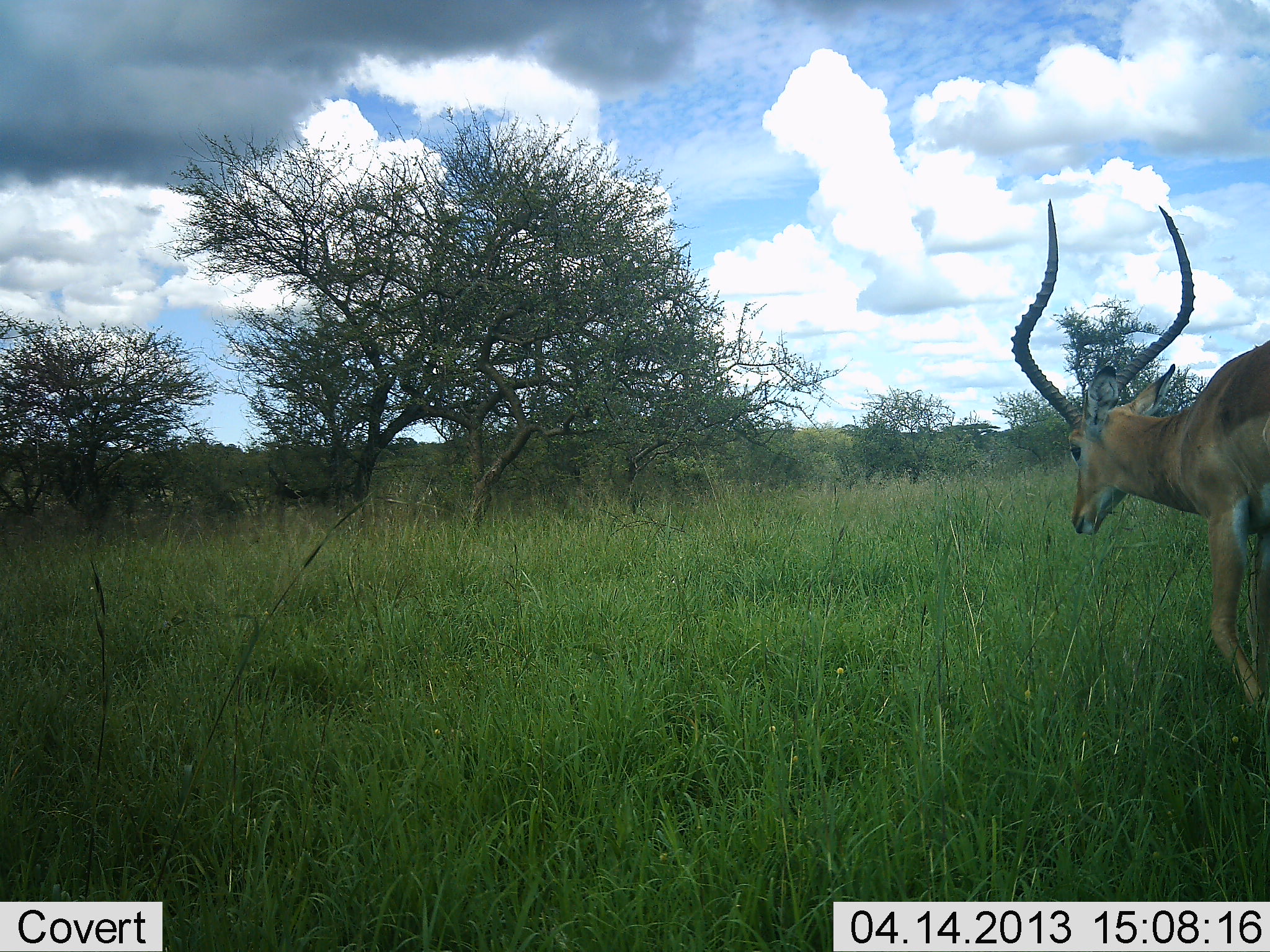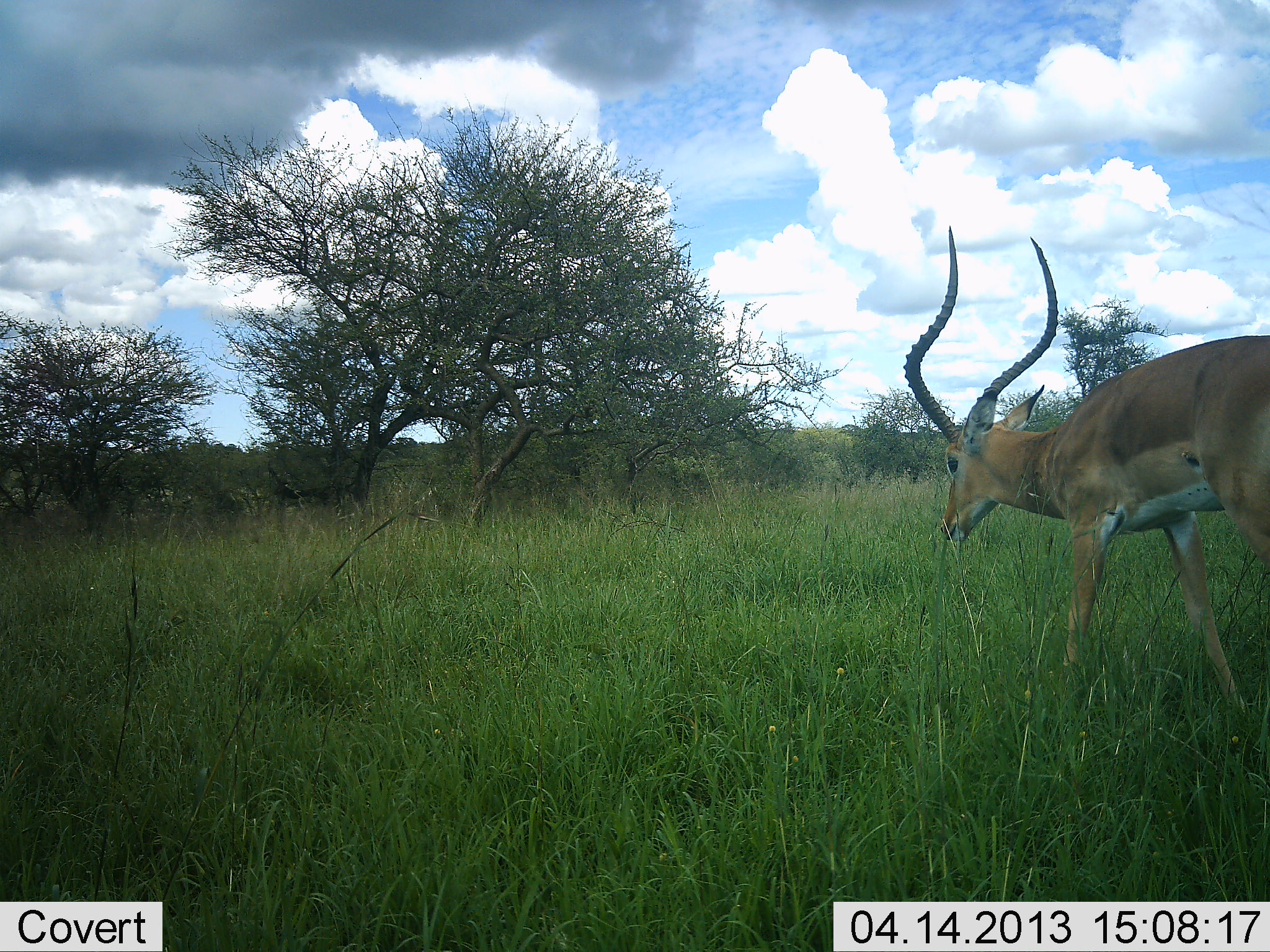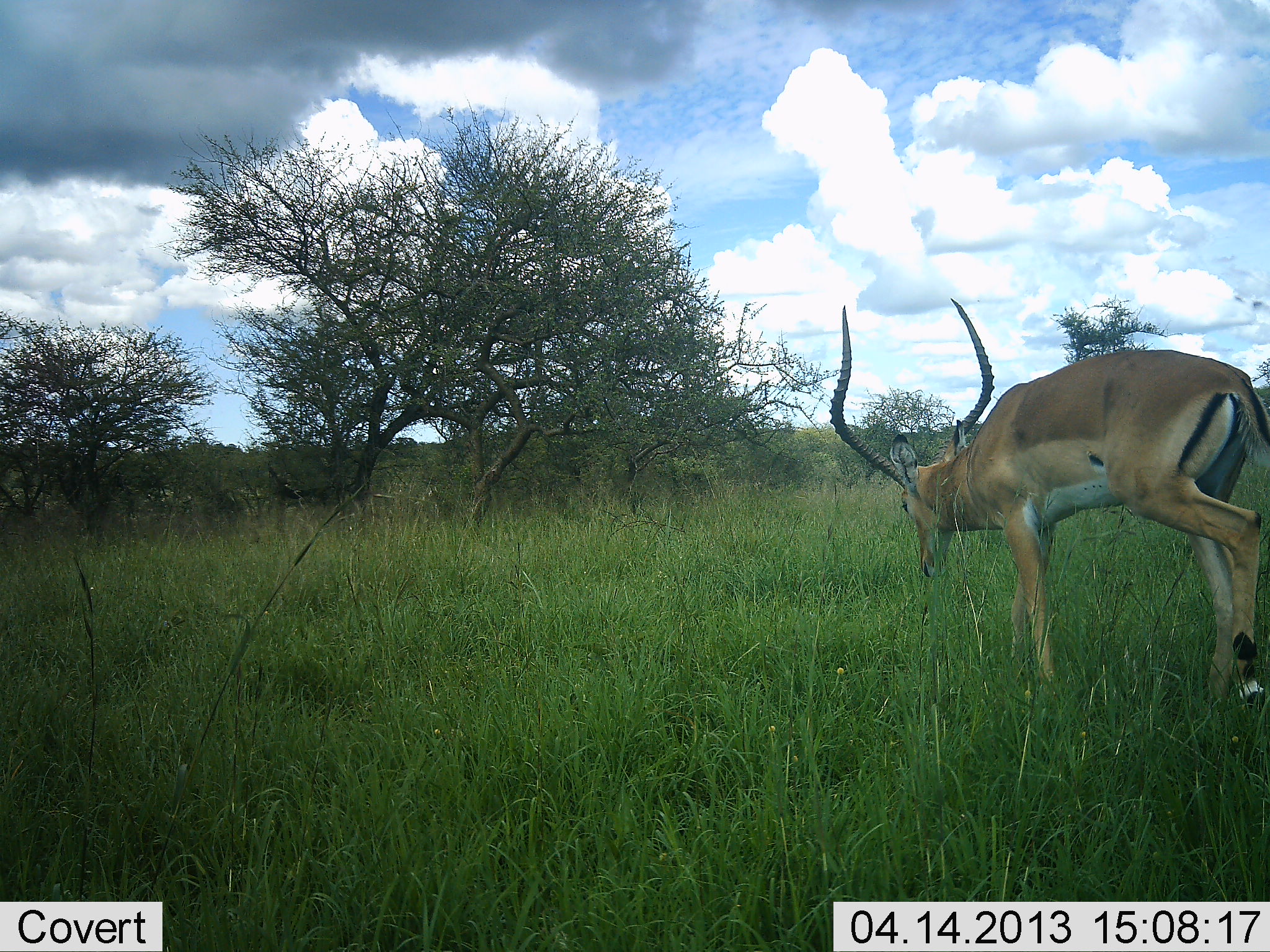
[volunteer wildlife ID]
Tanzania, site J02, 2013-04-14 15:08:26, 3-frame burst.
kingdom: Animalia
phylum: Chordata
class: Mammalia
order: Artiodactyla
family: Bovidae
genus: Aepyceros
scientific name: Aepyceros melampus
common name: impala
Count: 1.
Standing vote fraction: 5%.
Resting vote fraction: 0%.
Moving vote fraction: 86%.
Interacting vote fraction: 0%.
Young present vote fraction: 0%.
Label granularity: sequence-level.